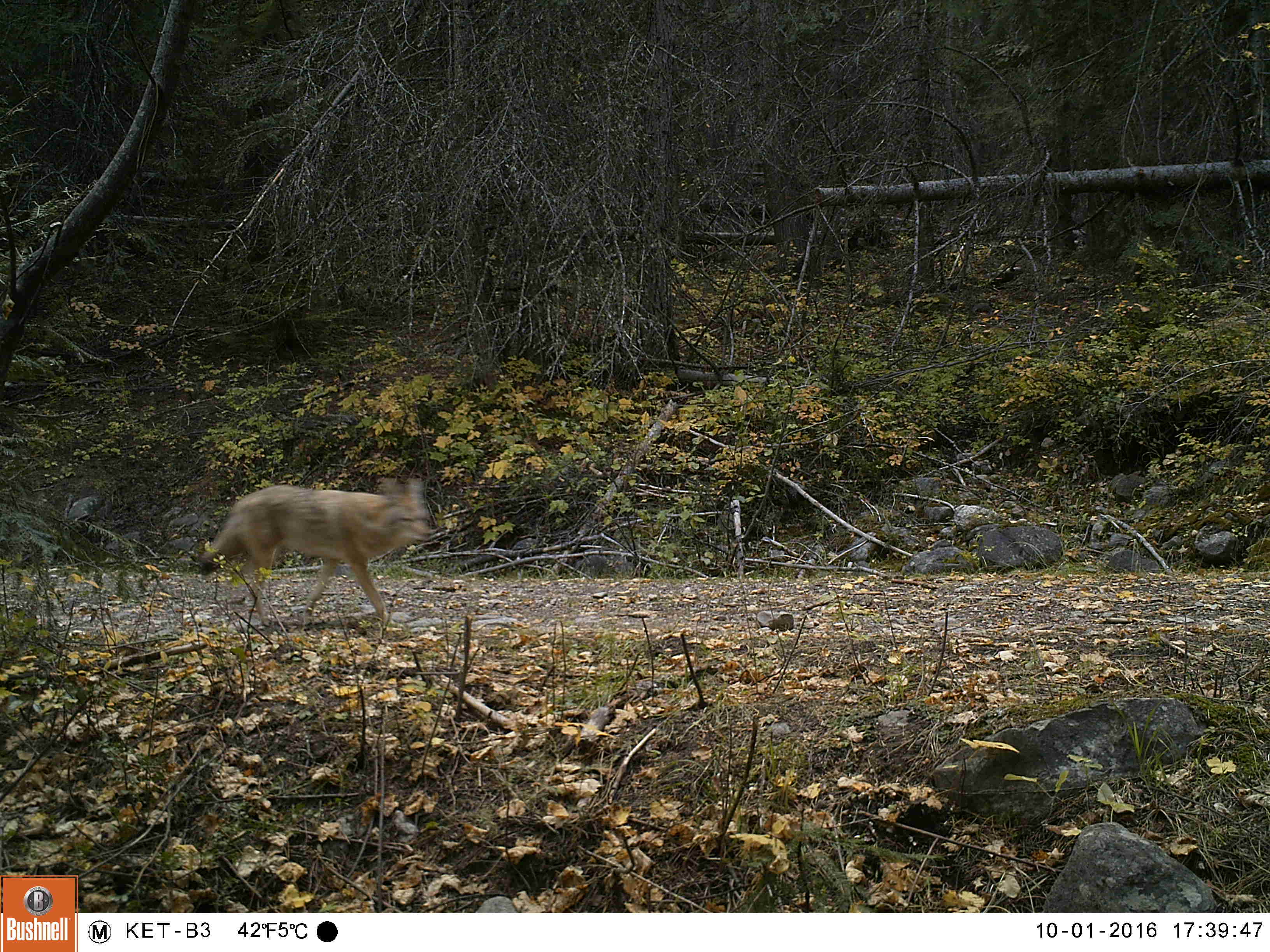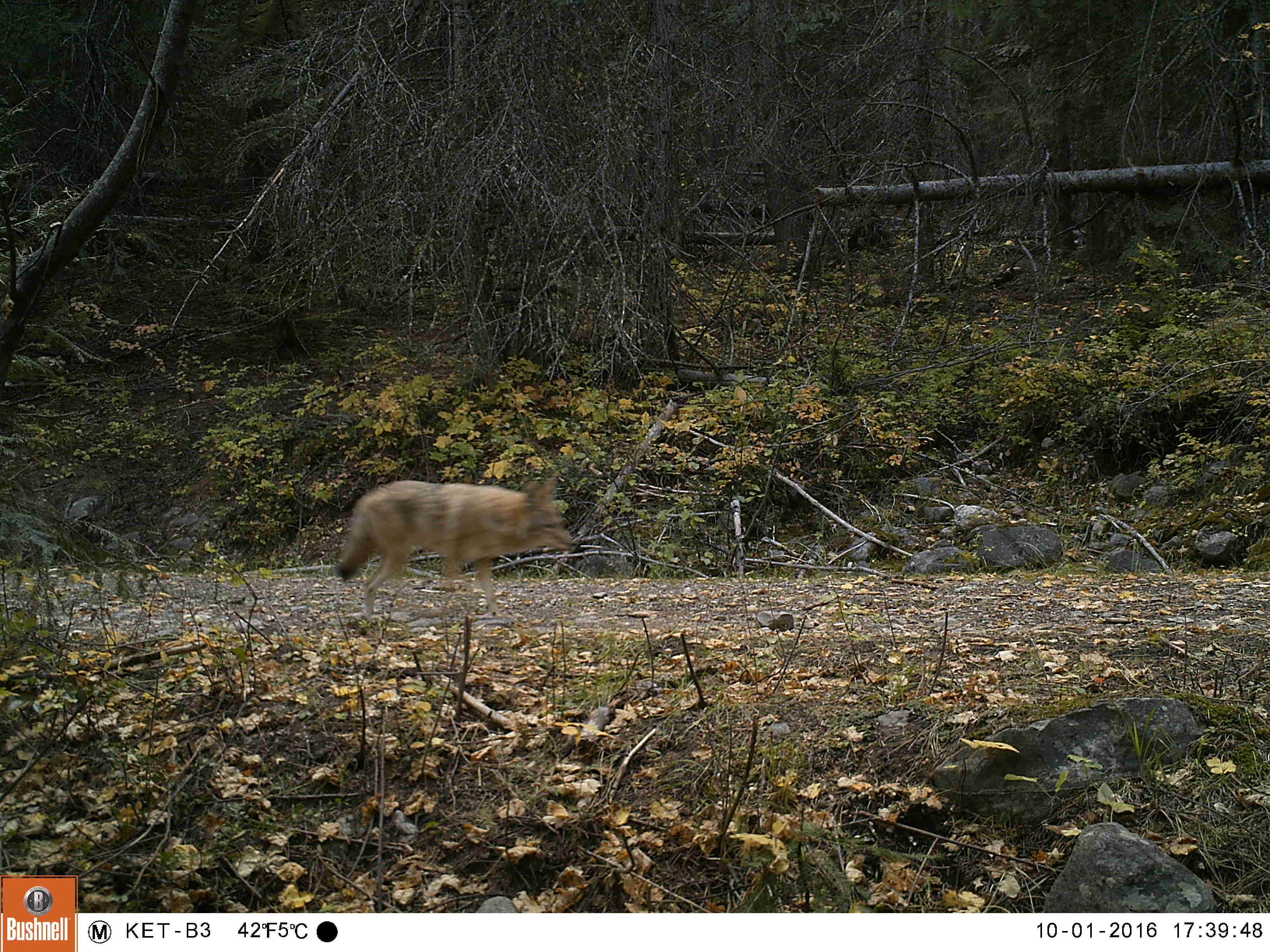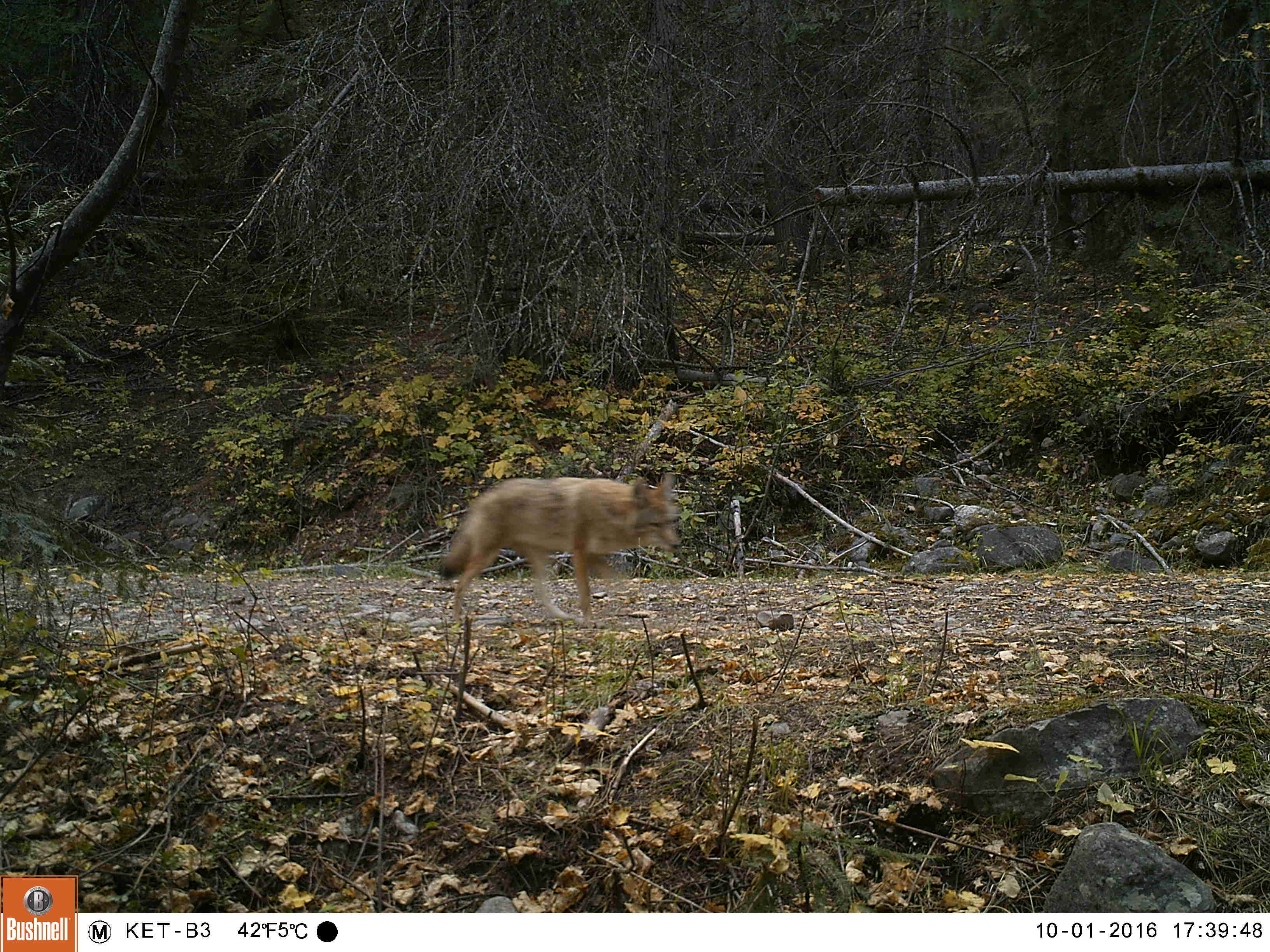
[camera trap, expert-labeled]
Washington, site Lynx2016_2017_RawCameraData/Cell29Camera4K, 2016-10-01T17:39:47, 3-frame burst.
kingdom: Animalia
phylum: Chordata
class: Mammalia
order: Carnivora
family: Canidae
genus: Canis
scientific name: Canis latrans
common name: coyote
Canis latrans (coyote). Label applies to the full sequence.